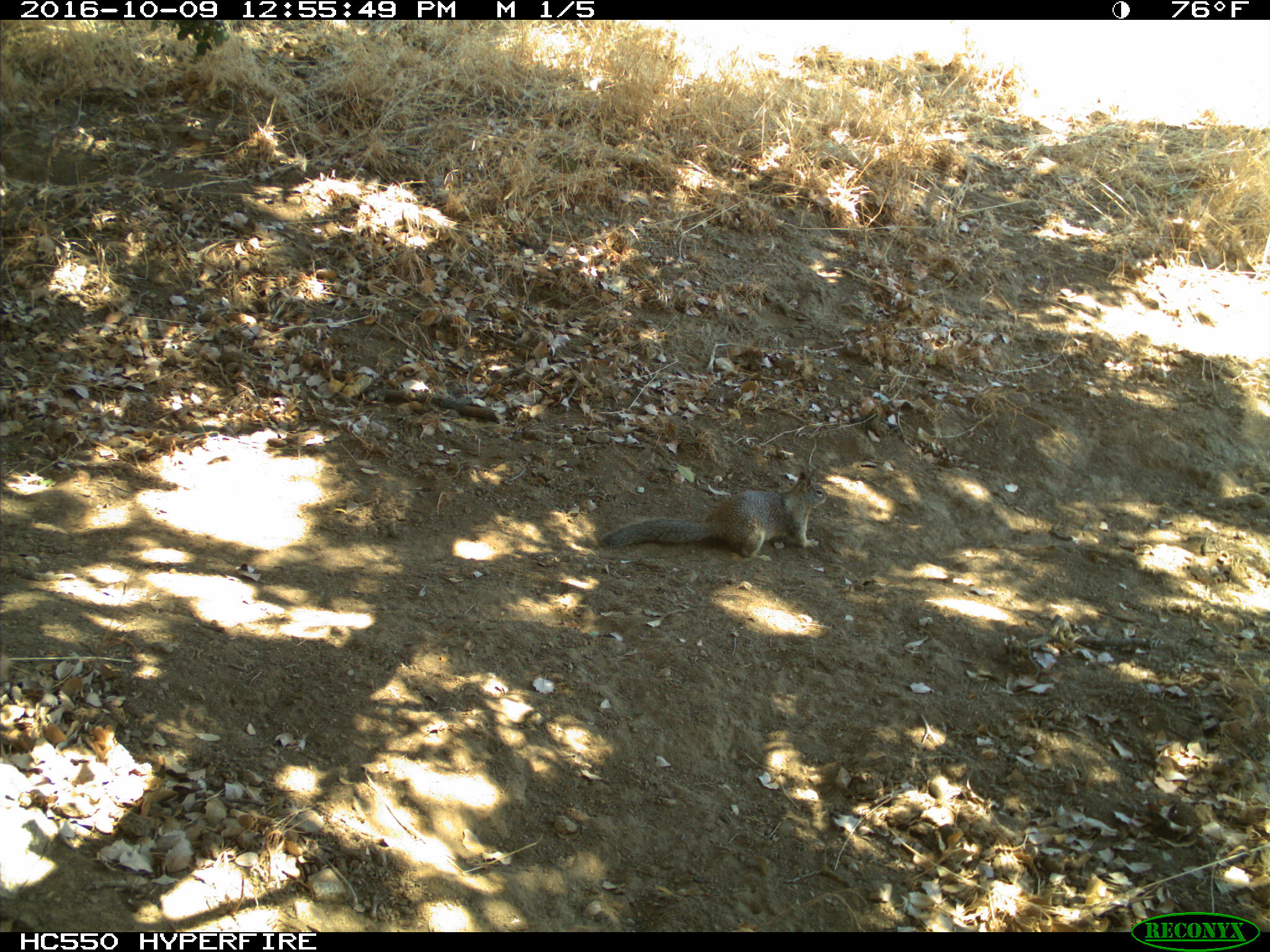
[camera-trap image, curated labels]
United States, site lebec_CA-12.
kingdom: Animalia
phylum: Chordata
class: Mammalia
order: Rodentia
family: Sciuridae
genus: Otospermophilus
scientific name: Otospermophilus beecheyi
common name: california ground squirrel